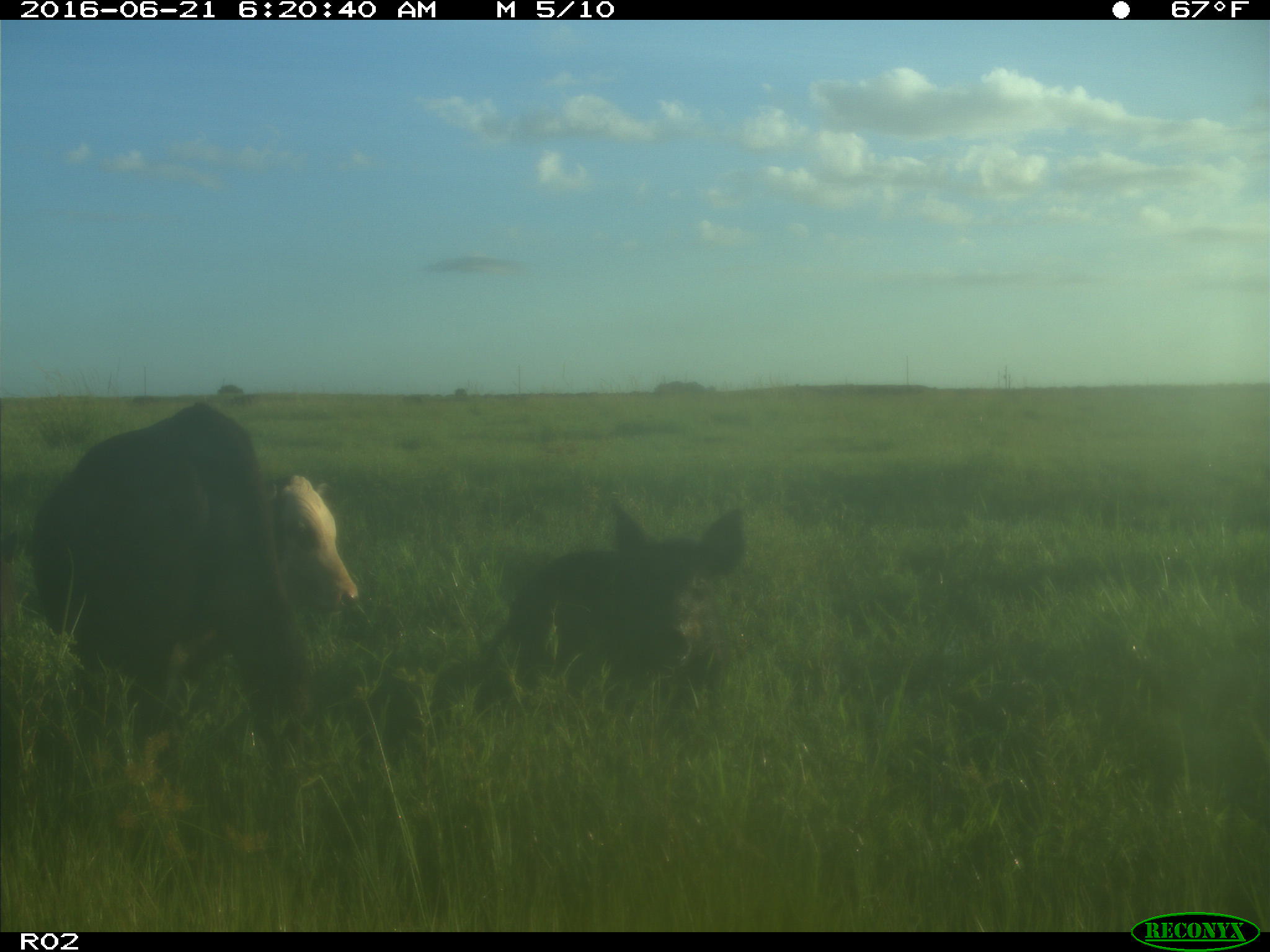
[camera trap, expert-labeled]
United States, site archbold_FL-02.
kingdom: Animalia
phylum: Chordata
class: Mammalia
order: Artiodactyla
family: Suidae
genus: Sus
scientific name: Sus scrofa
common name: wild boar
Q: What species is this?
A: Sus scrofa (wild boar).